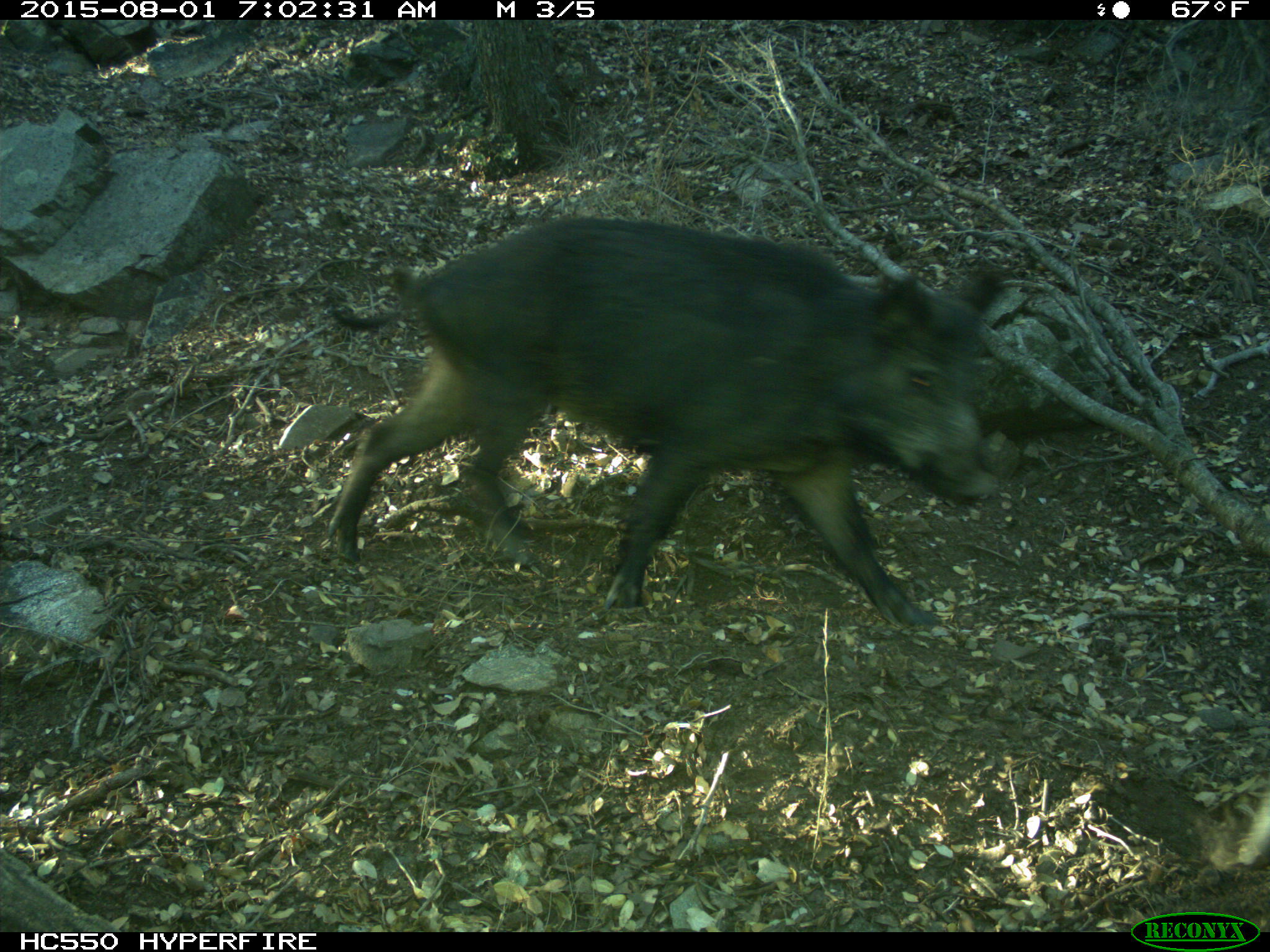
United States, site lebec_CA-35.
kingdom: Animalia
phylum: Chordata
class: Mammalia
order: Artiodactyla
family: Suidae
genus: Sus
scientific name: Sus scrofa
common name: wild boar